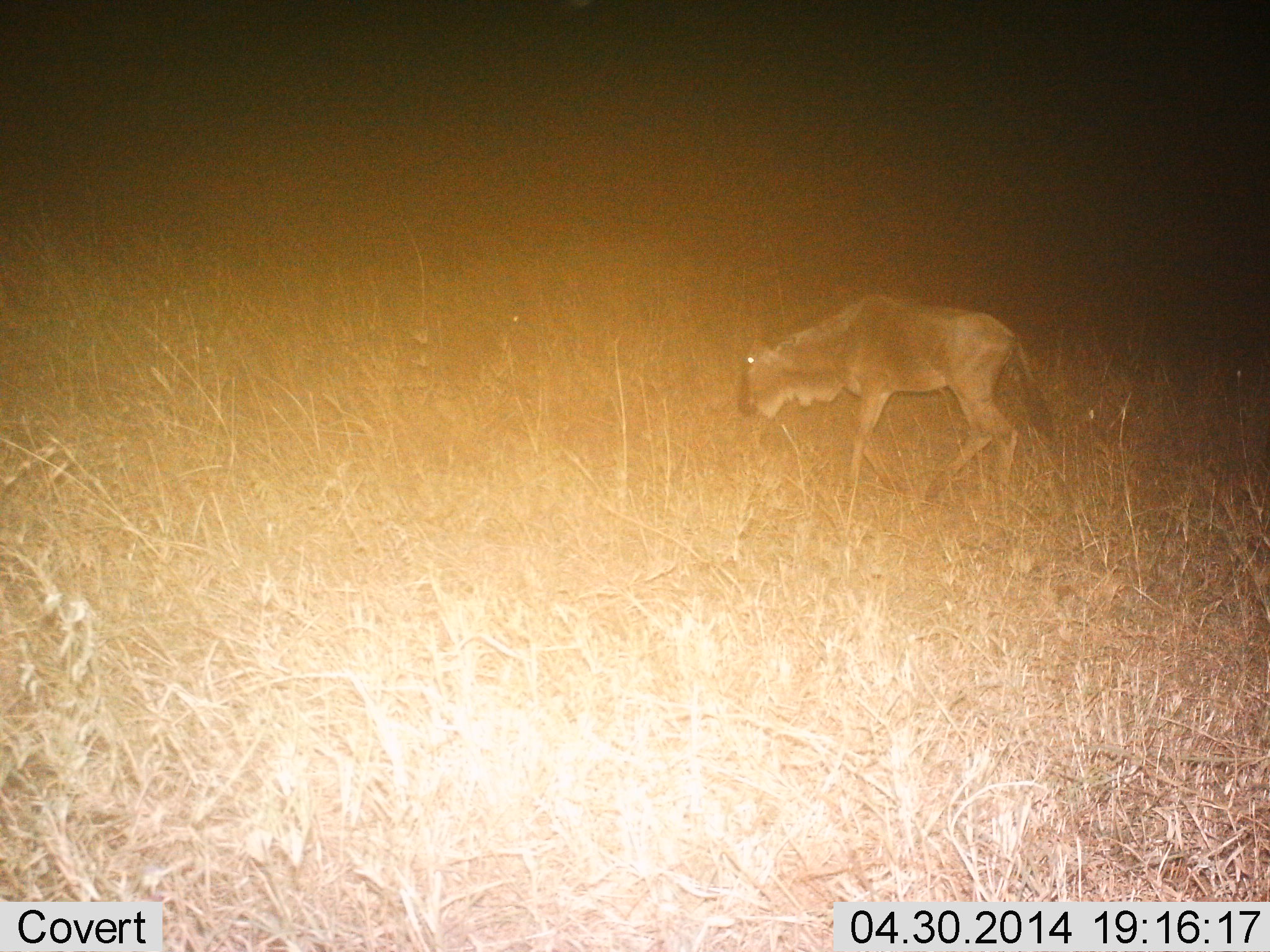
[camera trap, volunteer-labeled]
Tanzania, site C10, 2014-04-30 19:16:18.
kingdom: Animalia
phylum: Chordata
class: Mammalia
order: Artiodactyla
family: Bovidae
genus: Connochaetes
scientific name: Connochaetes taurinus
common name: blue wildebeest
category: wildebeest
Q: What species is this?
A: Wildebeest (blue wildebeest) (Connochaetes taurinus).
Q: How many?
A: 1.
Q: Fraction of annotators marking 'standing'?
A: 10%.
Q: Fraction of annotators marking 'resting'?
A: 0%.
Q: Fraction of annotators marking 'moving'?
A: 90%.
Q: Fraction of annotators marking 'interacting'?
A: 0%.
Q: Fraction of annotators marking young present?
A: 30%.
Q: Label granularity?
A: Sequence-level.